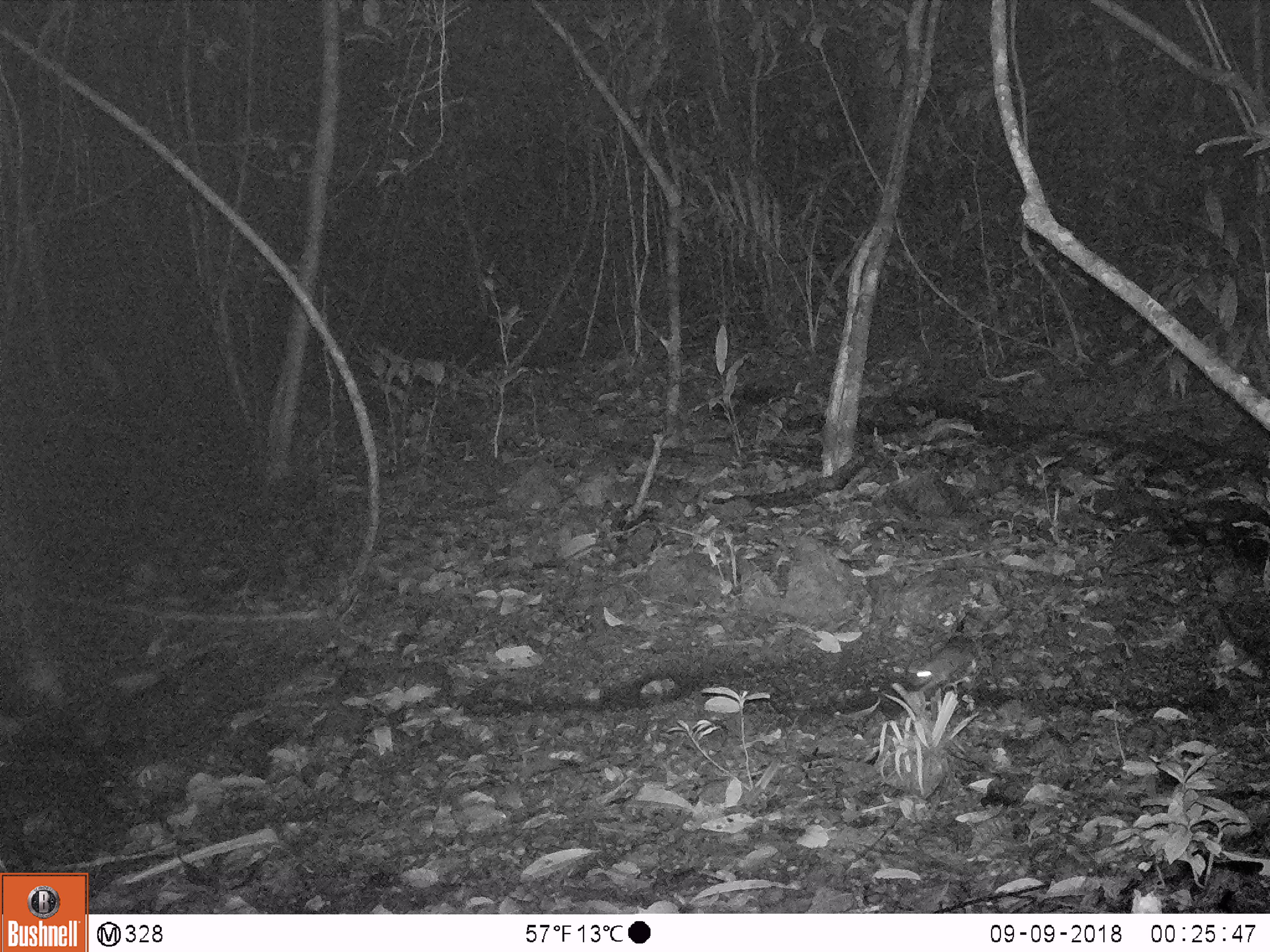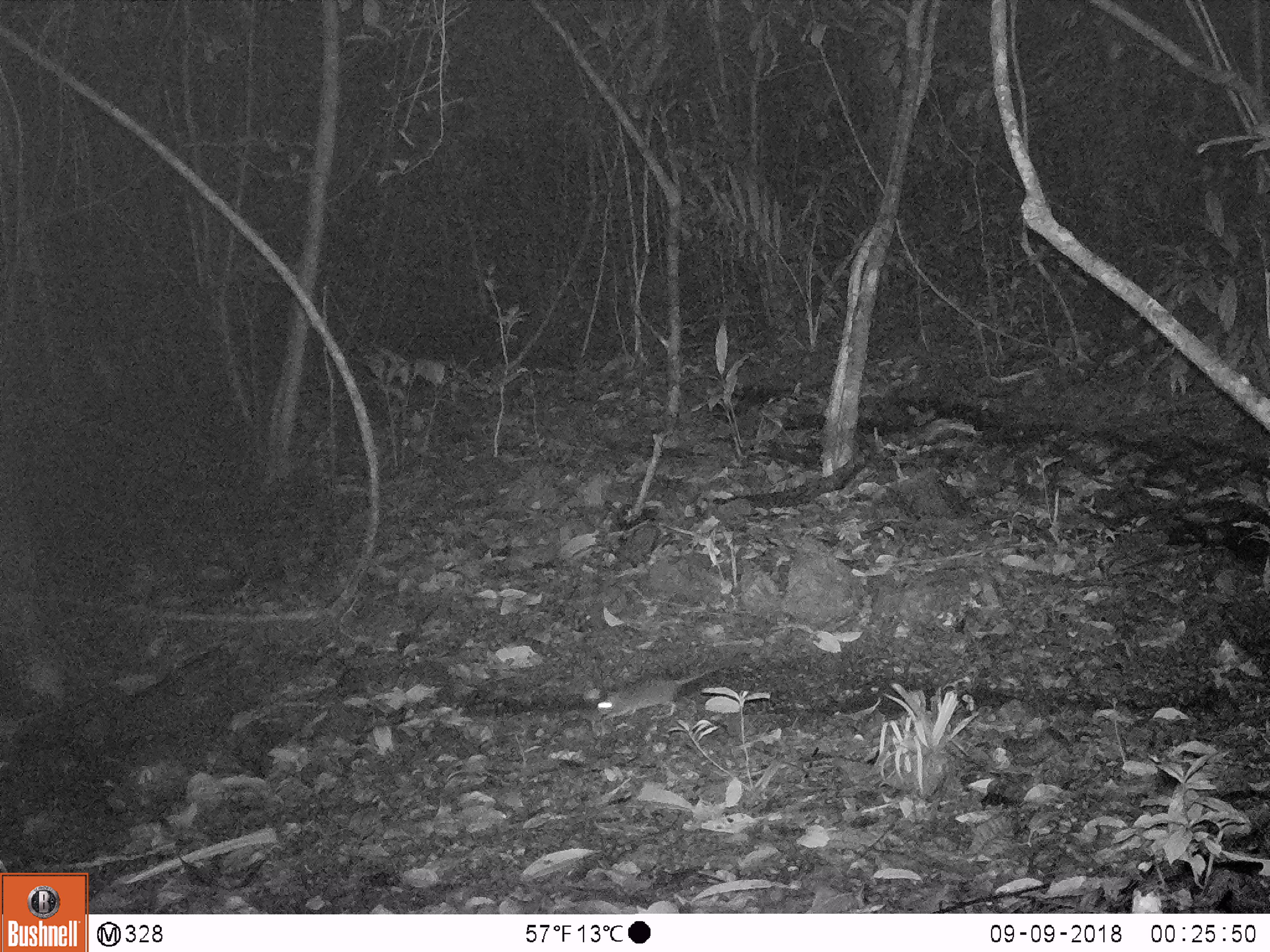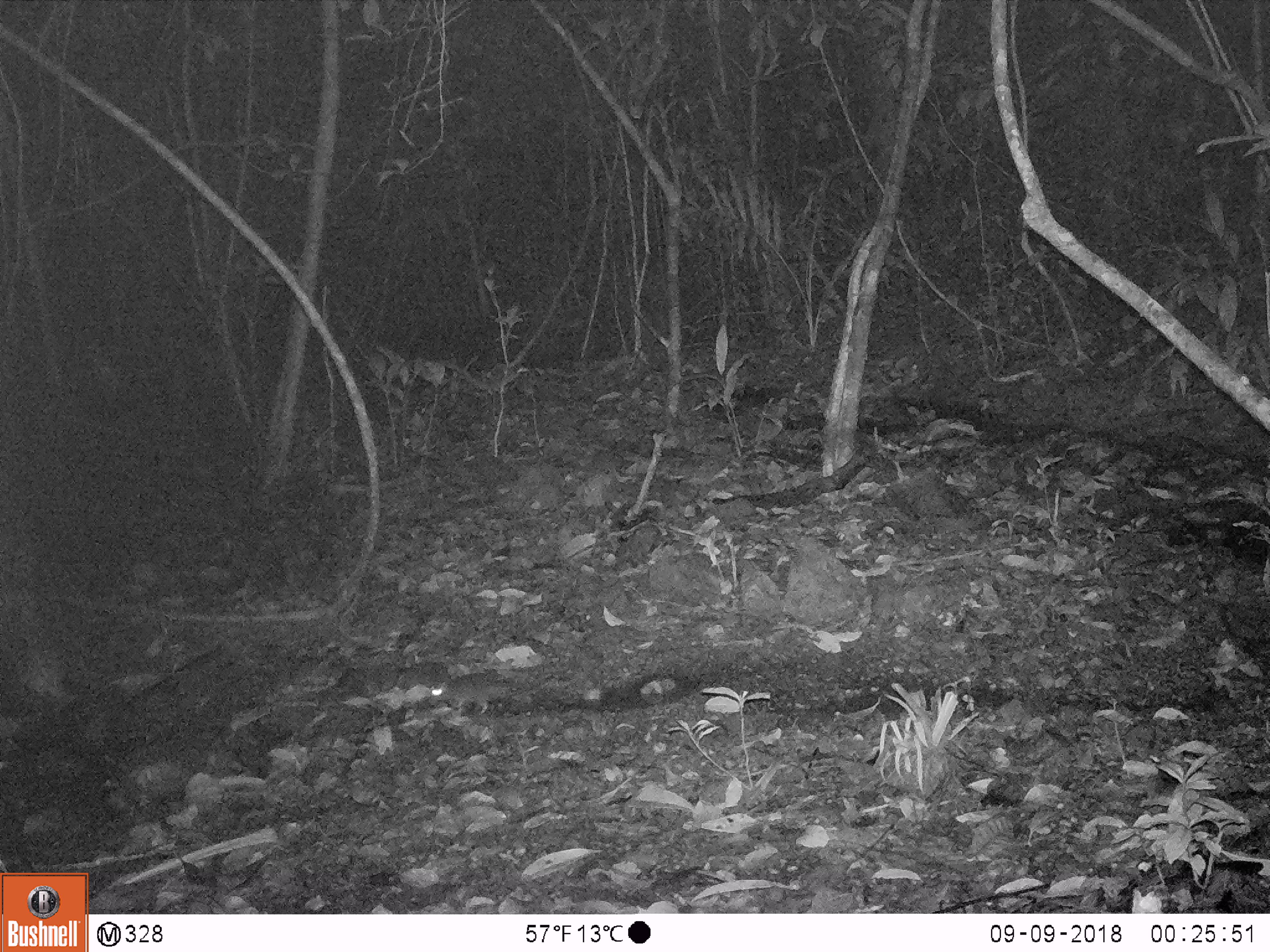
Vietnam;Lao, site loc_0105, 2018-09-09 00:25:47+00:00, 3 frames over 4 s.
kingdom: Animalia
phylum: Chordata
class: Mammalia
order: Rodentia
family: Muridae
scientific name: Muridae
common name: old-world mice and rats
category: unidentified murid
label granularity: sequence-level